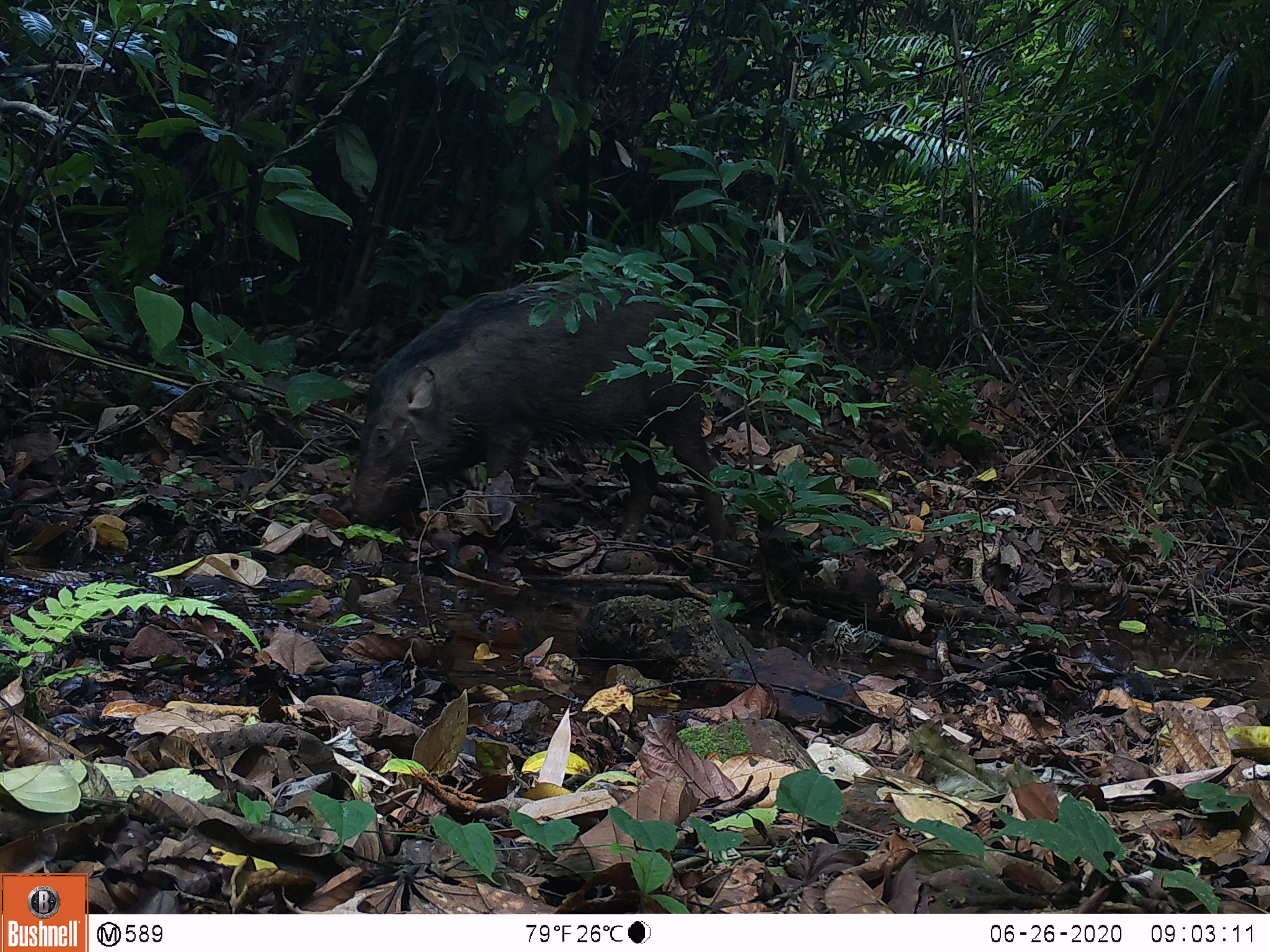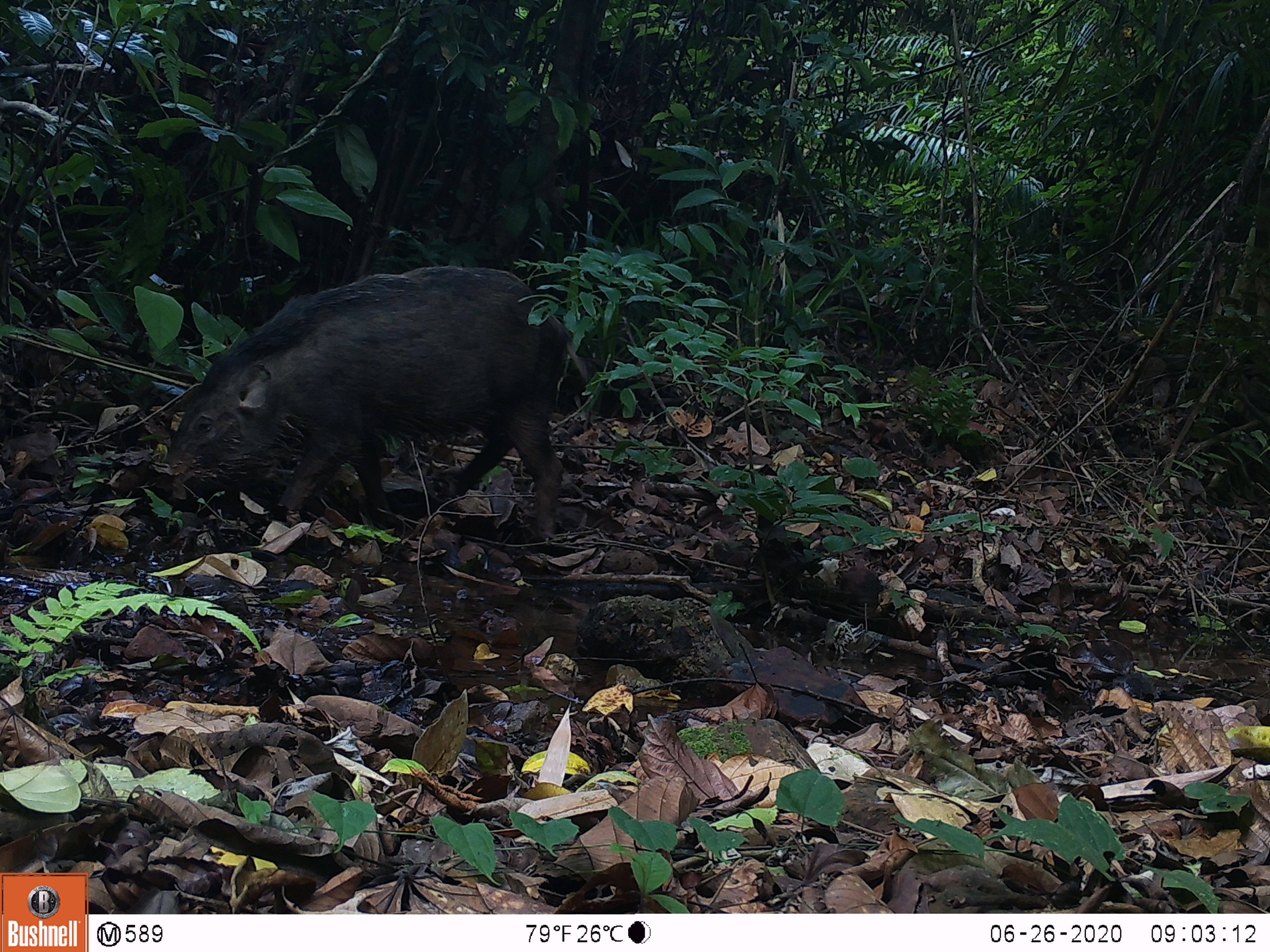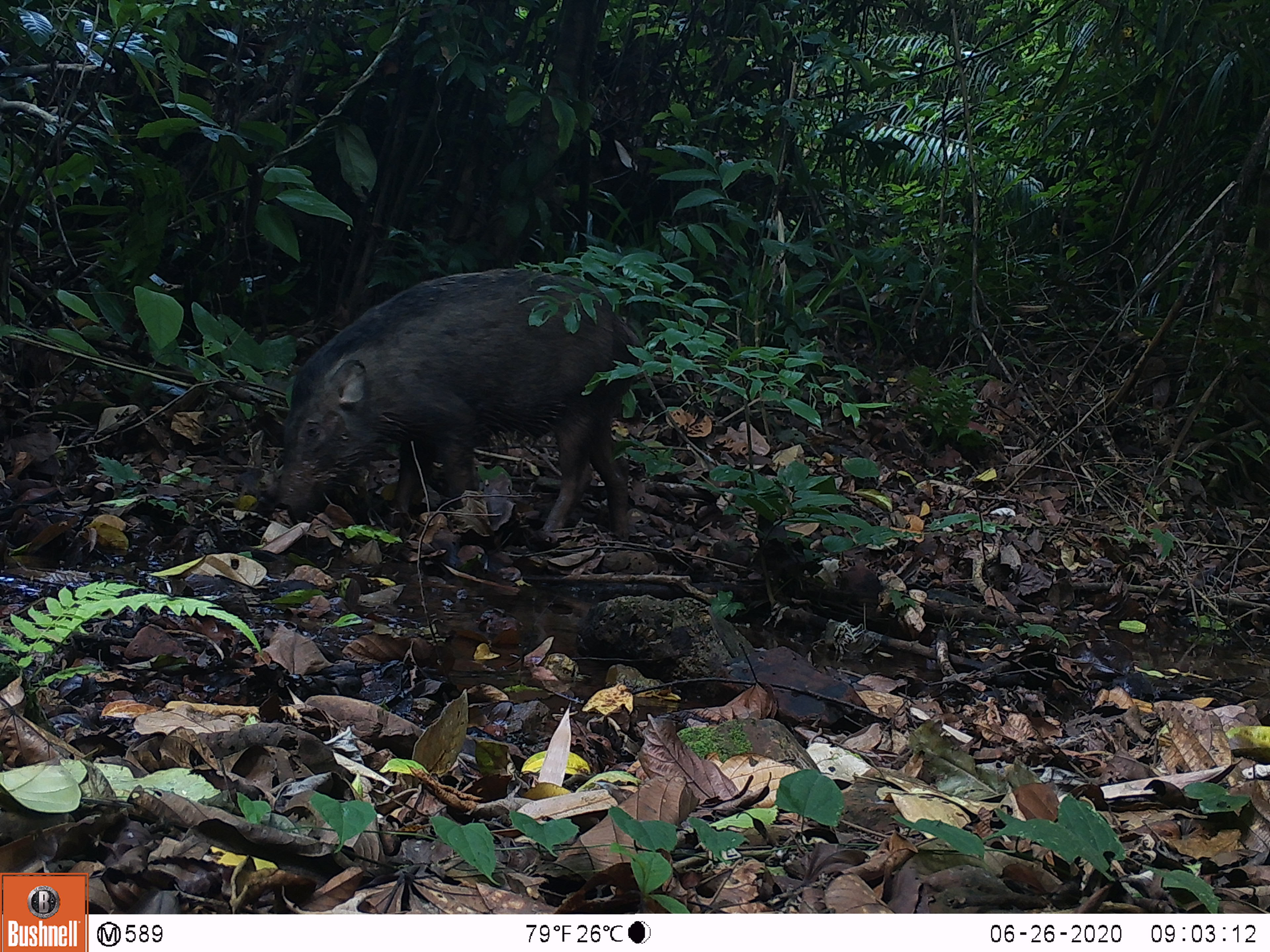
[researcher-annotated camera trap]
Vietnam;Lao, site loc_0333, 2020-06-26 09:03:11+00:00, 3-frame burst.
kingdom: Animalia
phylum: Chordata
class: Mammalia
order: Artiodactyla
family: Suidae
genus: Sus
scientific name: Sus scrofa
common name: eurasian wild pig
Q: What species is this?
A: Eurasian wild pig (Sus scrofa).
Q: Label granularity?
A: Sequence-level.